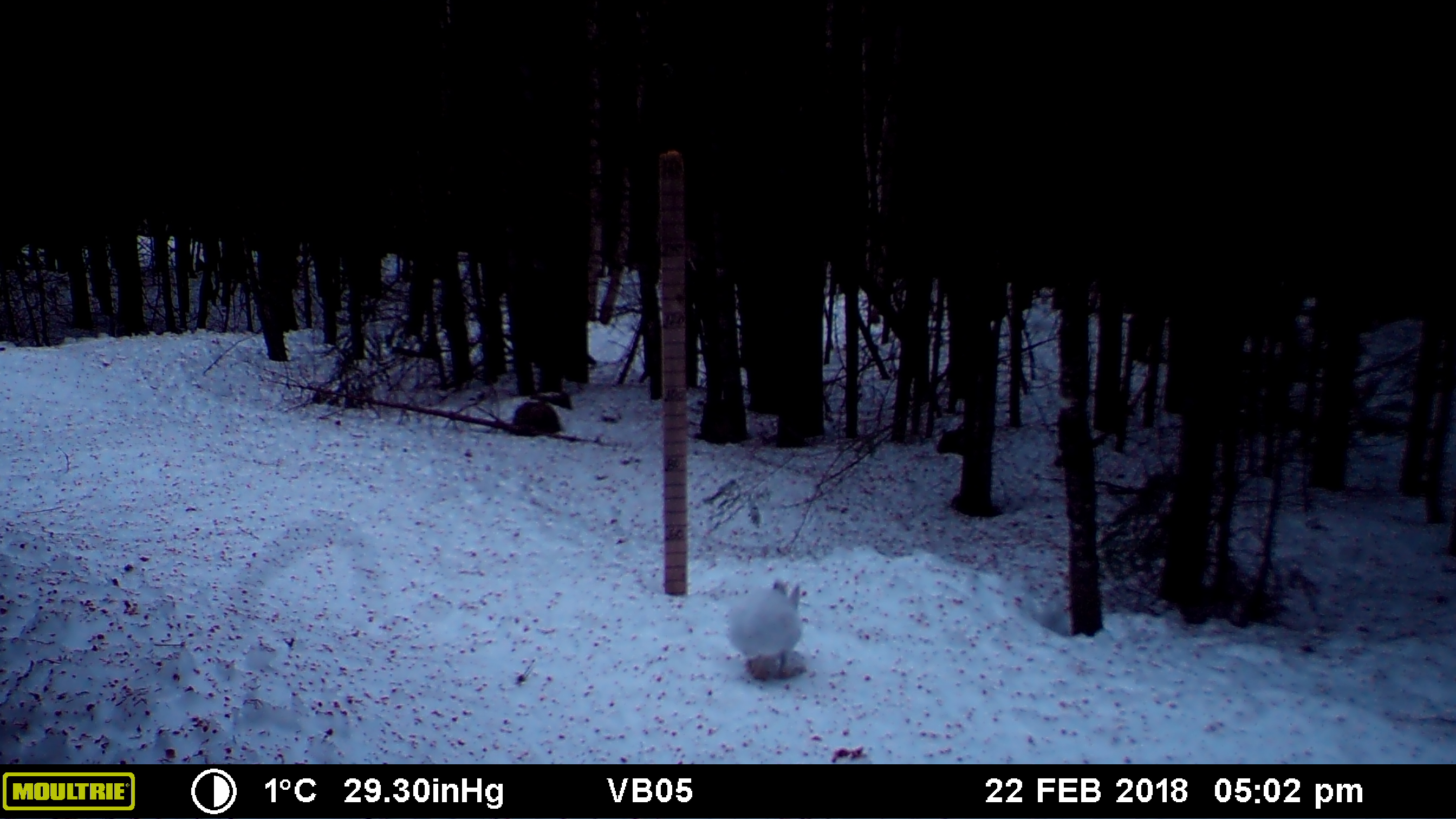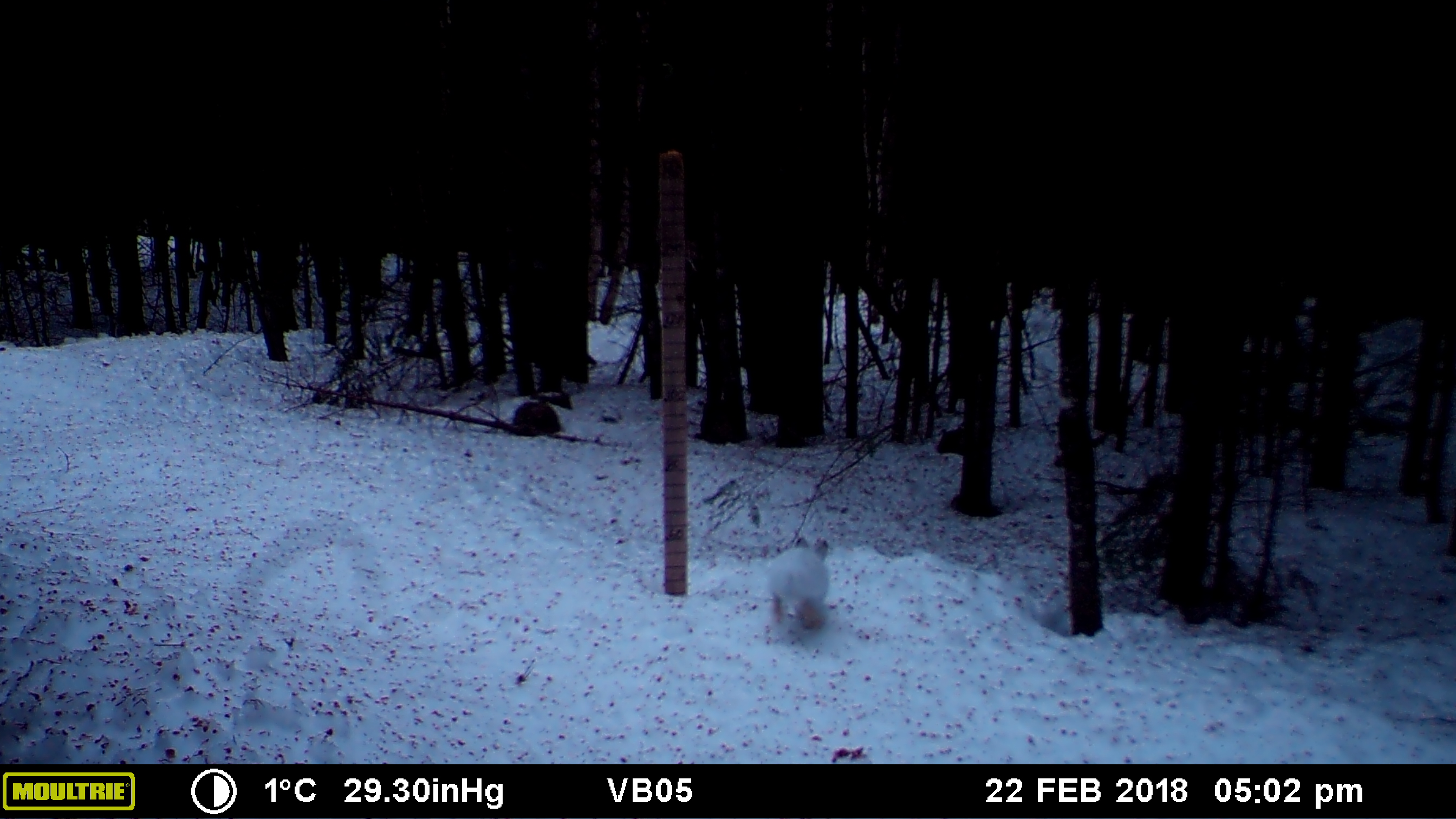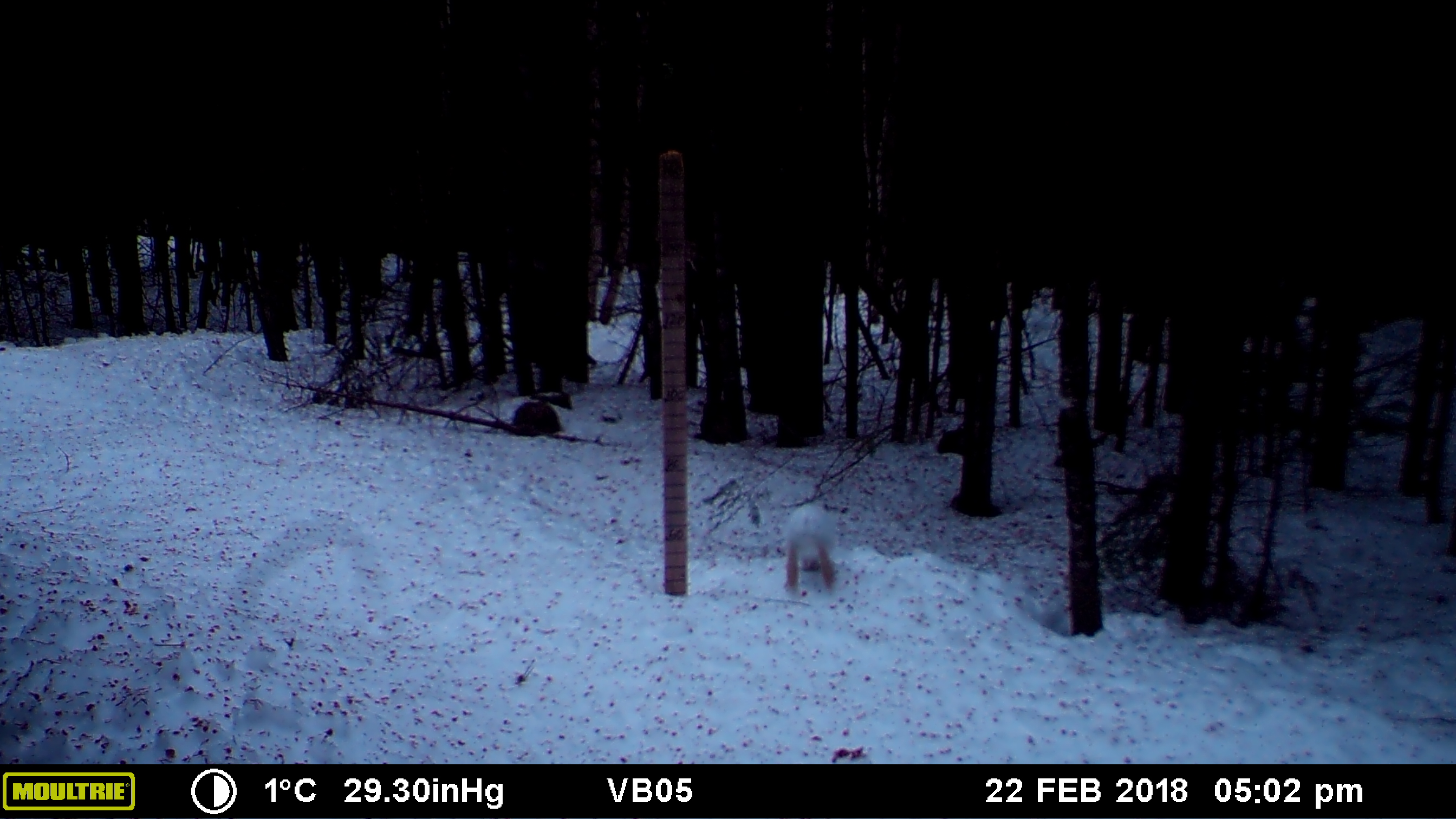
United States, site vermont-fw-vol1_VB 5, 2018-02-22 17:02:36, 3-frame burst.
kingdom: Animalia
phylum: Chordata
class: Mammalia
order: Lagomorpha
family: Leporidae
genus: Lepus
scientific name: Lepus americanus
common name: snowshoe hare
Snowshoe hare (Lepus americanus).